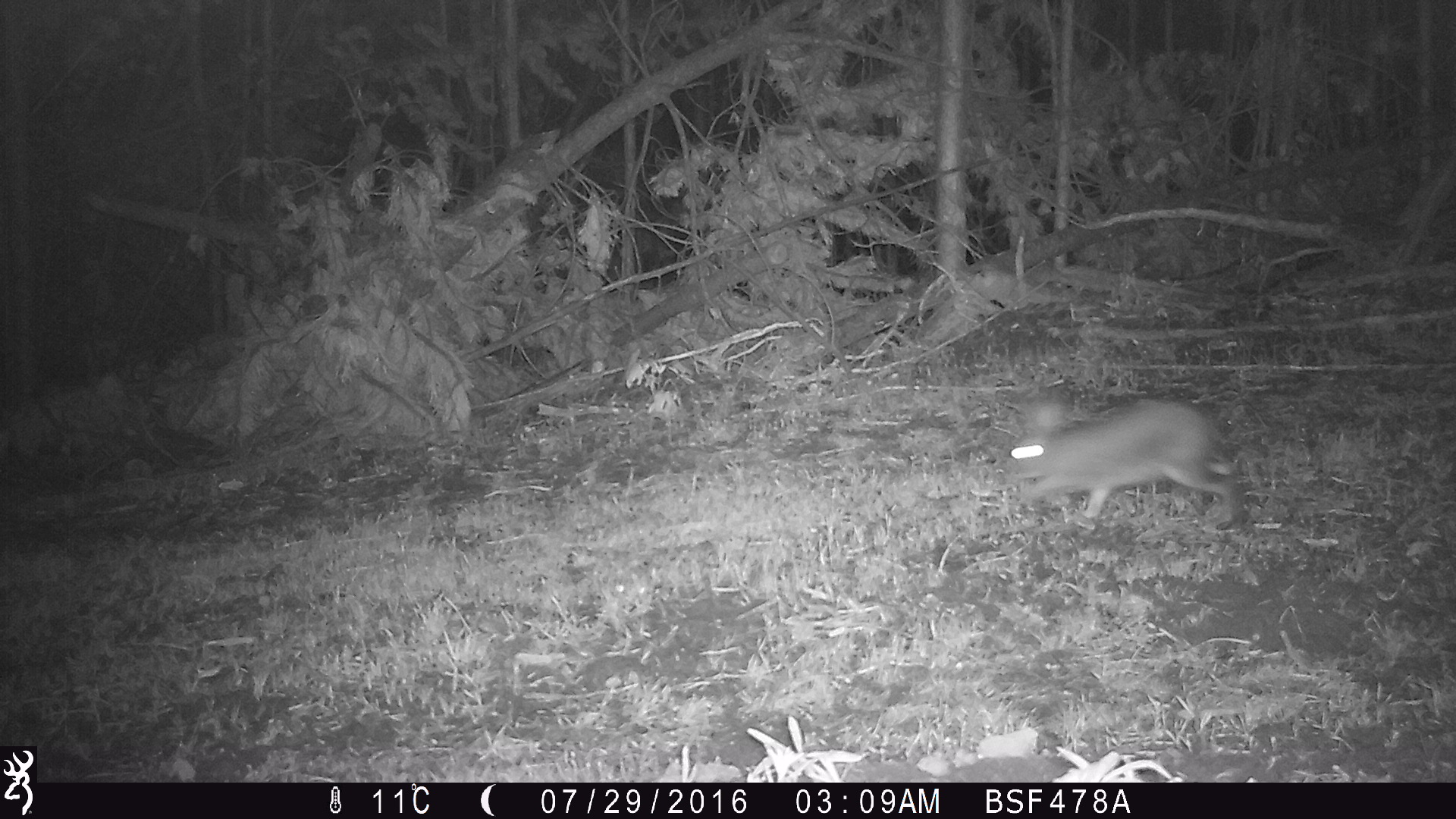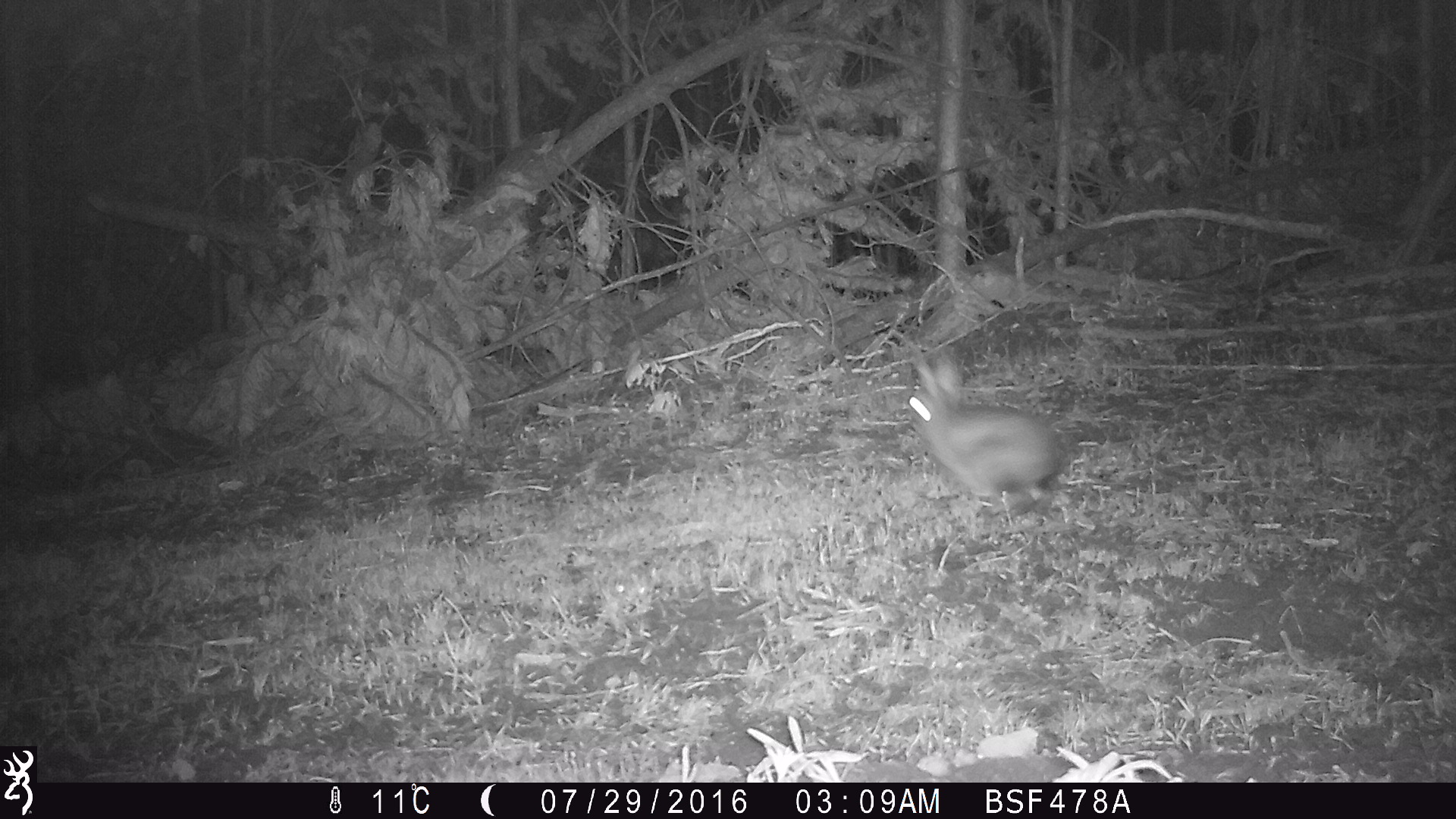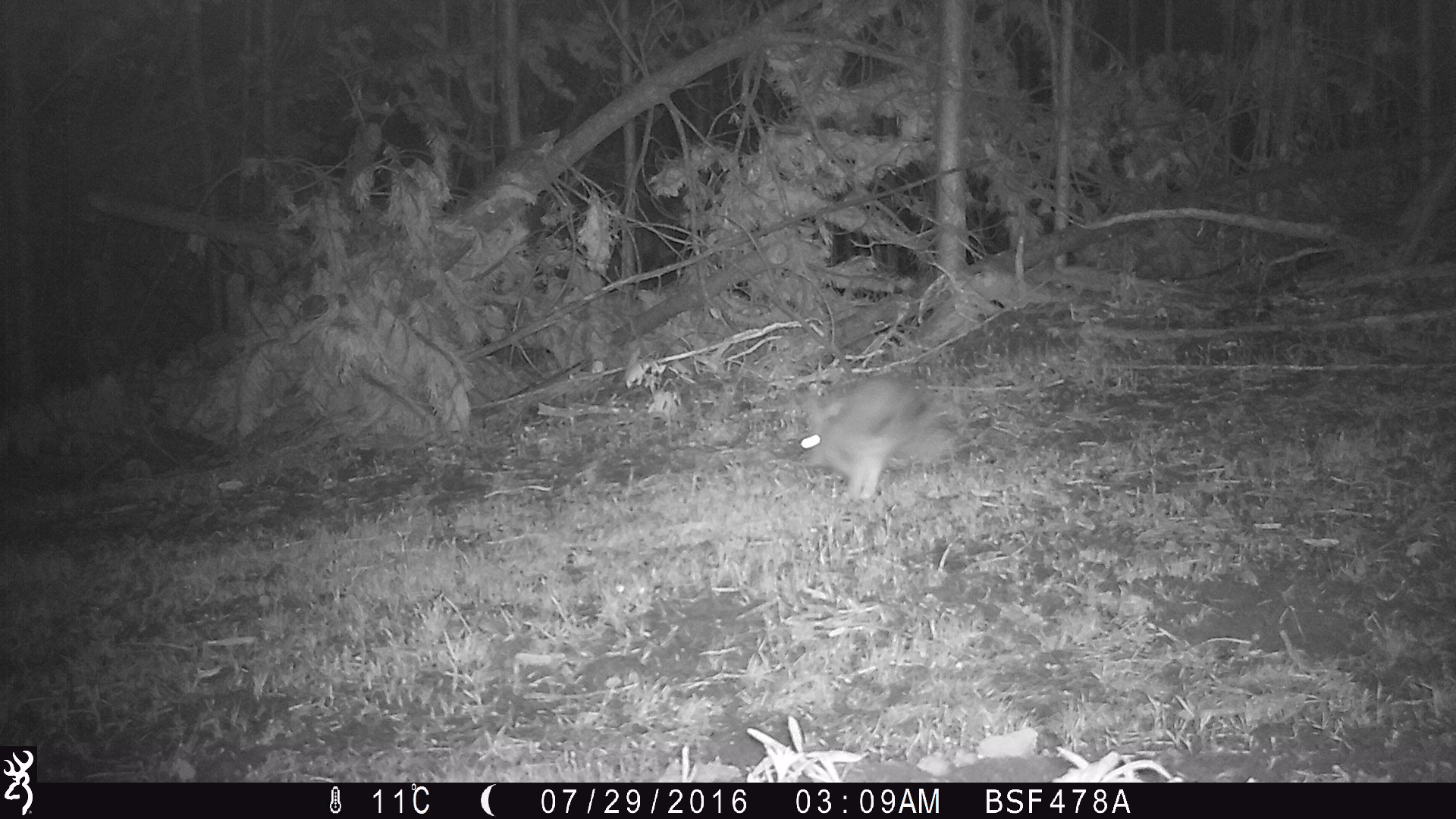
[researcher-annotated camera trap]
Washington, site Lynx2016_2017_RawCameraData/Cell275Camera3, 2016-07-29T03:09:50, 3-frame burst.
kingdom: Animalia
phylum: Chordata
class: Mammalia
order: Lagomorpha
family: Leporidae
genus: Lepus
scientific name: Lepus americanus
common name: snowshoe hare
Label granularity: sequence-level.